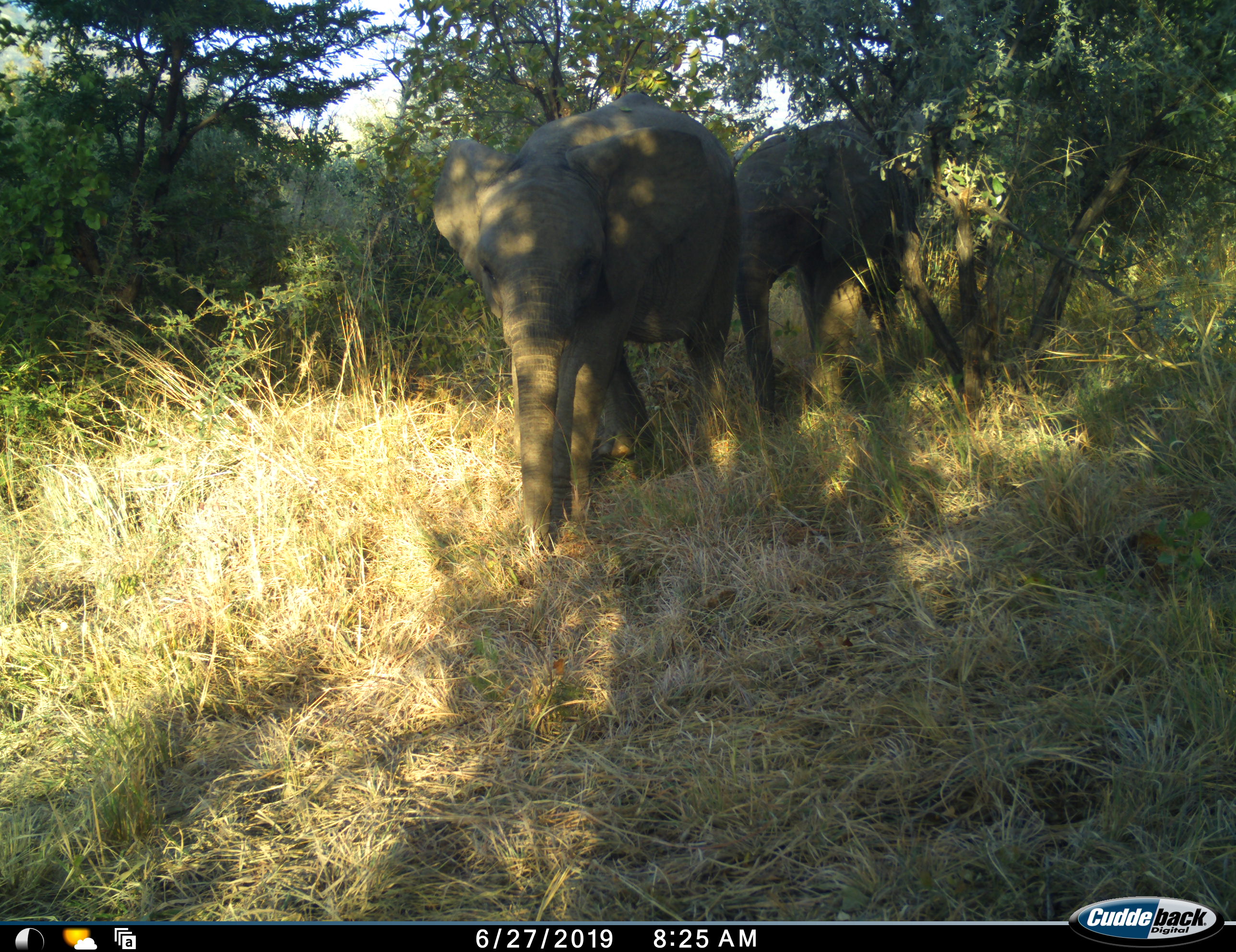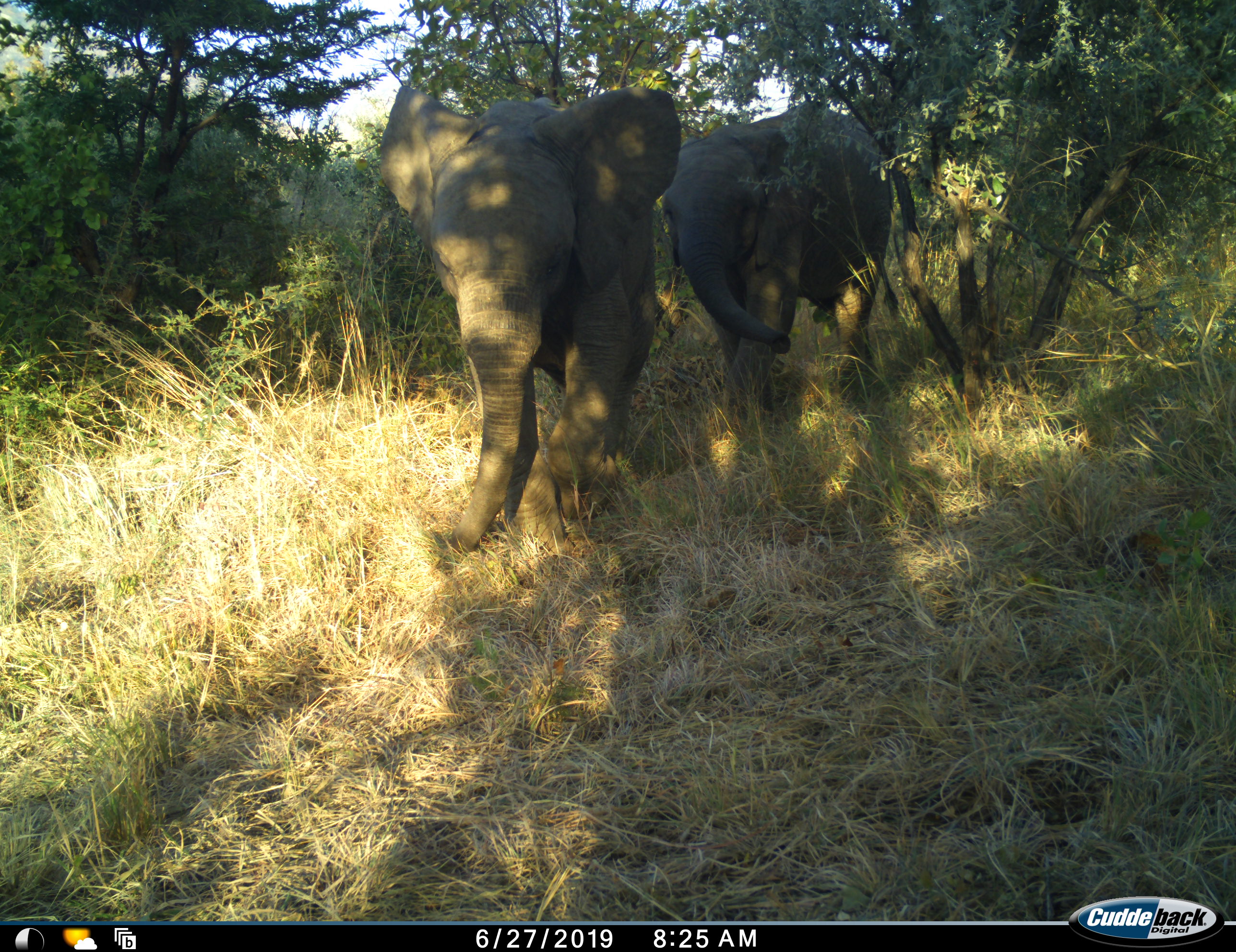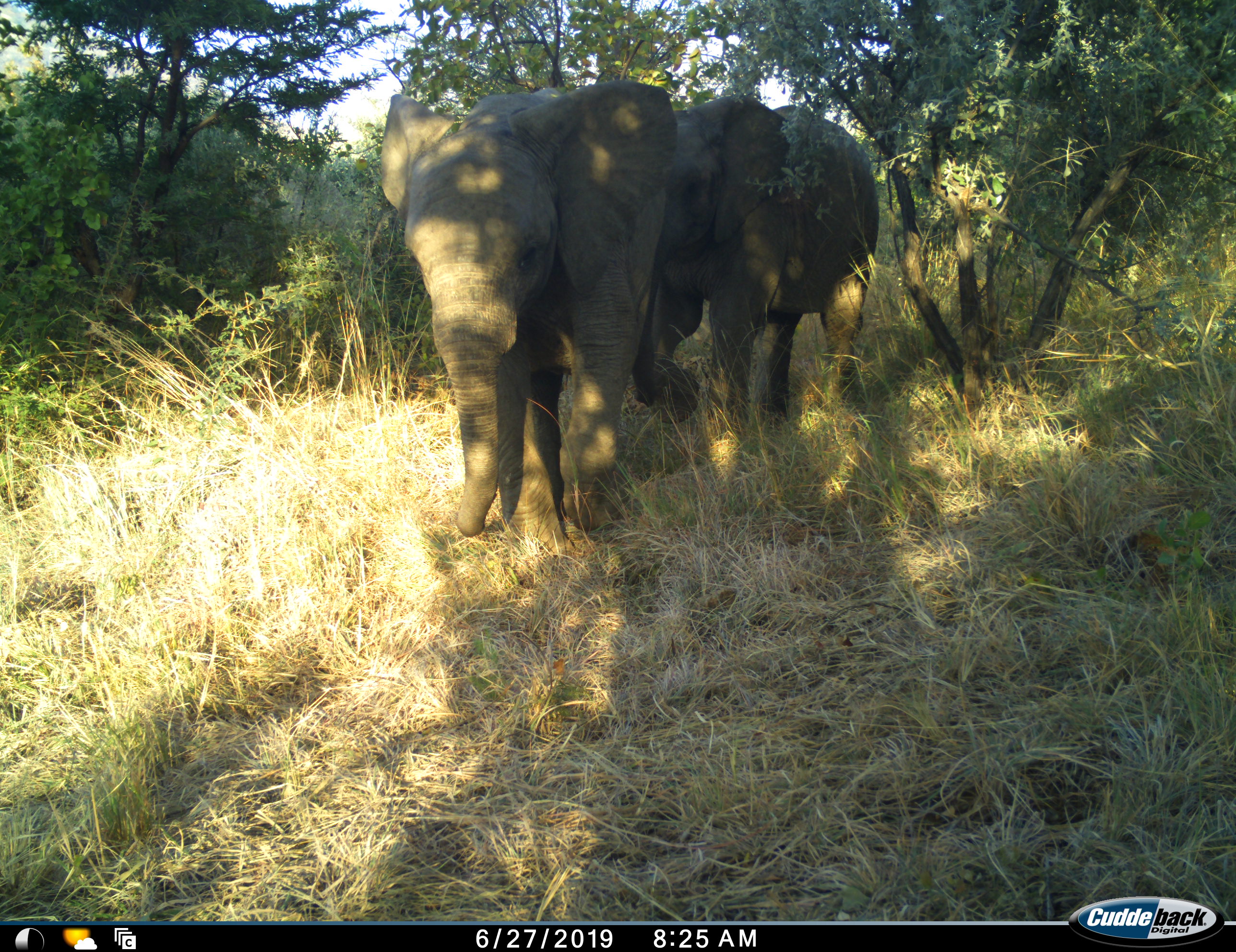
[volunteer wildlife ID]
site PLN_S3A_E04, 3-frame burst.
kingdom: Animalia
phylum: Chordata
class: Mammalia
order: Proboscidea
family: Elephantidae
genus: Loxodonta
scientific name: Loxodonta africana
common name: african bush elephant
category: elephant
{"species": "elephant (african bush elephant) (Loxodonta africana)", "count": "2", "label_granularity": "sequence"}